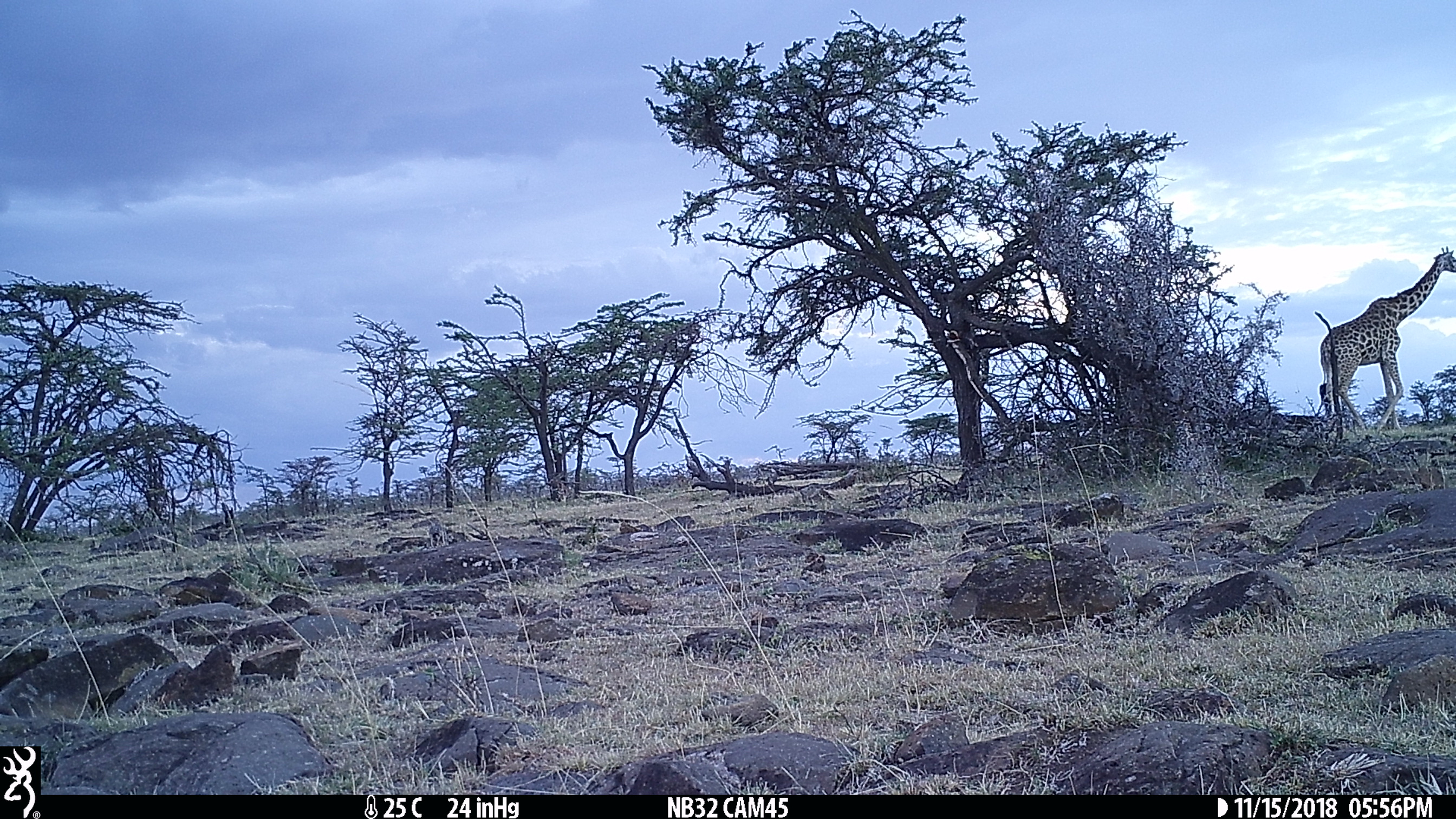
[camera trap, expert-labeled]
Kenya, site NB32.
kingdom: Animalia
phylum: Chordata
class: Mammalia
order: Artiodactyla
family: Giraffidae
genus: Giraffa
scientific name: Giraffa camelopardalis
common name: northern giraffe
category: giraffe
Giraffe (northern giraffe) (Giraffa camelopardalis).